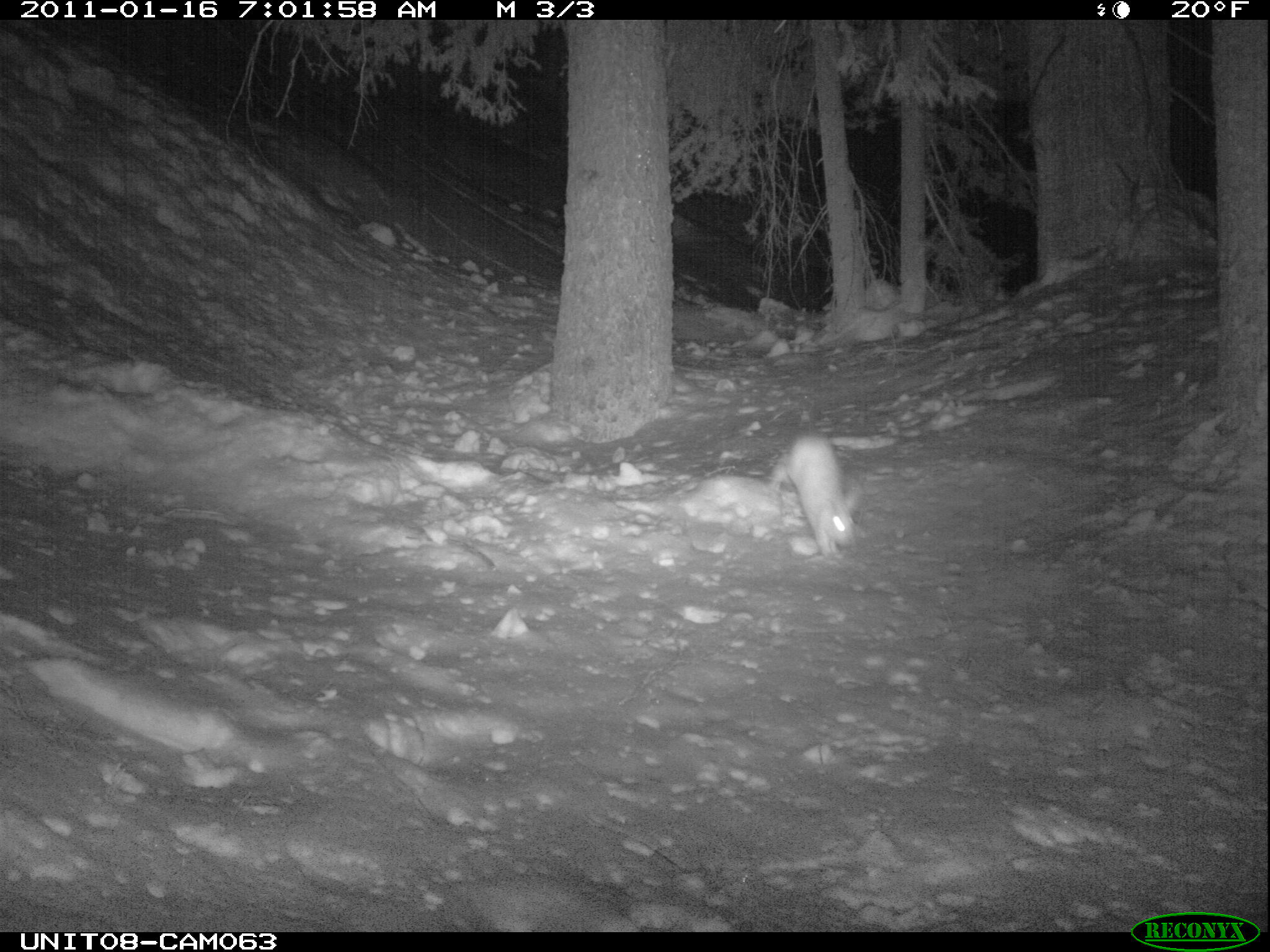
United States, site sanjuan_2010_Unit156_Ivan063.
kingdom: Animalia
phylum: Chordata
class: Mammalia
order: Lagomorpha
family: Leporidae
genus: Lepus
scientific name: Lepus americanus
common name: snowshoe hare